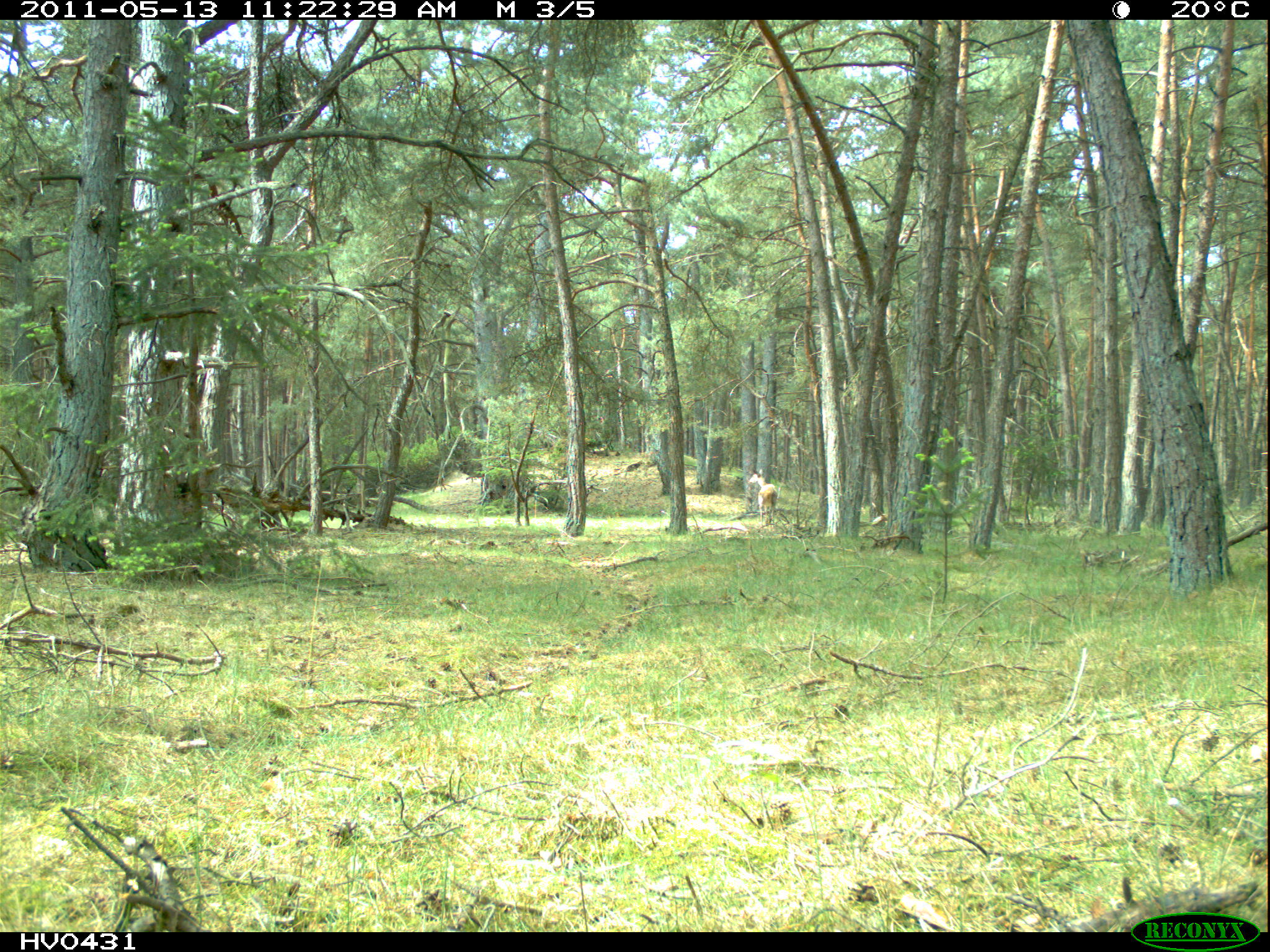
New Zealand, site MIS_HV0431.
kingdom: Animalia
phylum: Chordata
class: Mammalia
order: Artiodactyla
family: Cervidae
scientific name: Cervidae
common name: deer